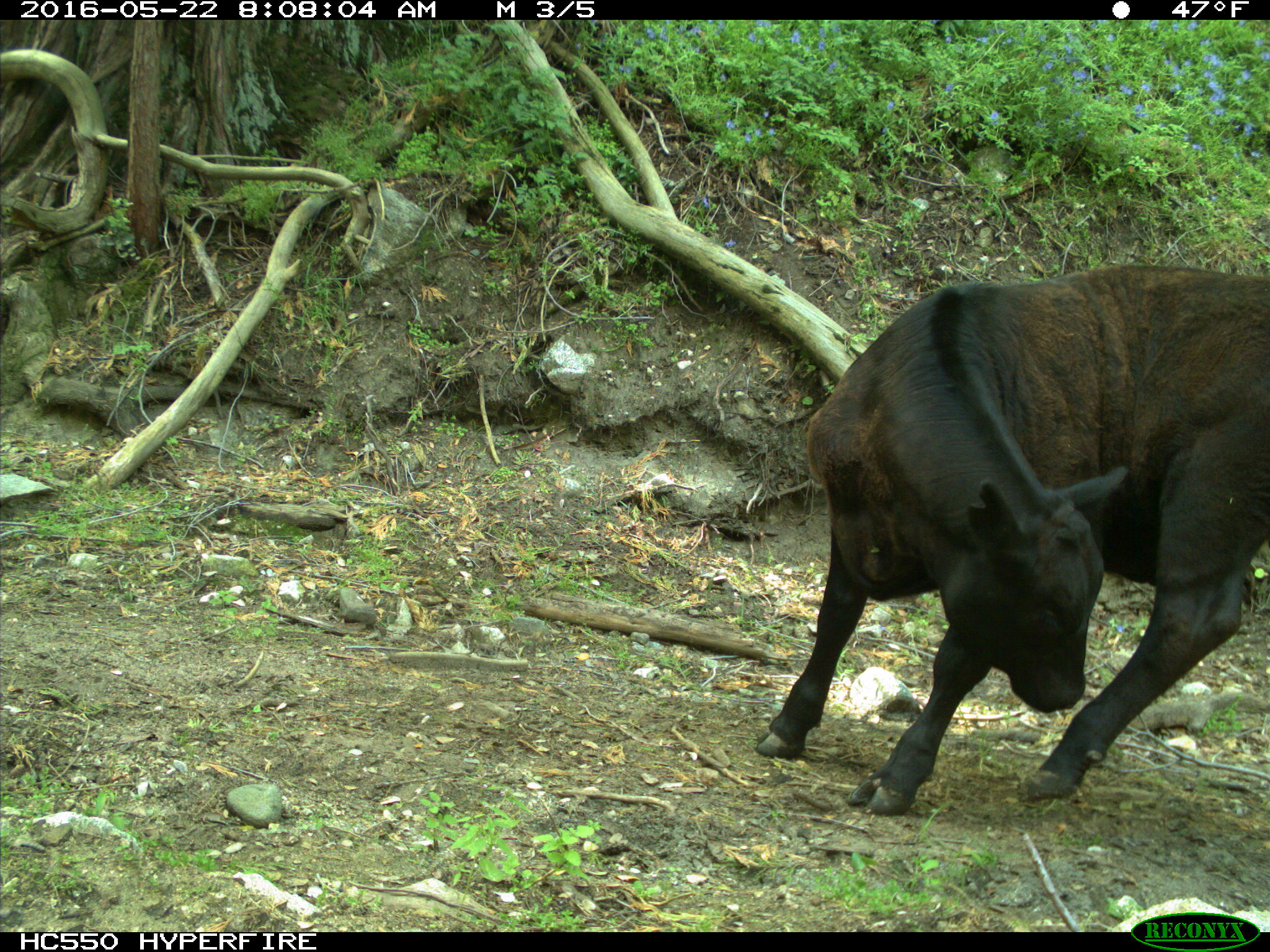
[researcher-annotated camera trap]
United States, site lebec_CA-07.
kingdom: Animalia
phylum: Chordata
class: Mammalia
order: Artiodactyla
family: Bovidae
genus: Bos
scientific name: Bos taurus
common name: domestic cow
Bos taurus (domestic cow).